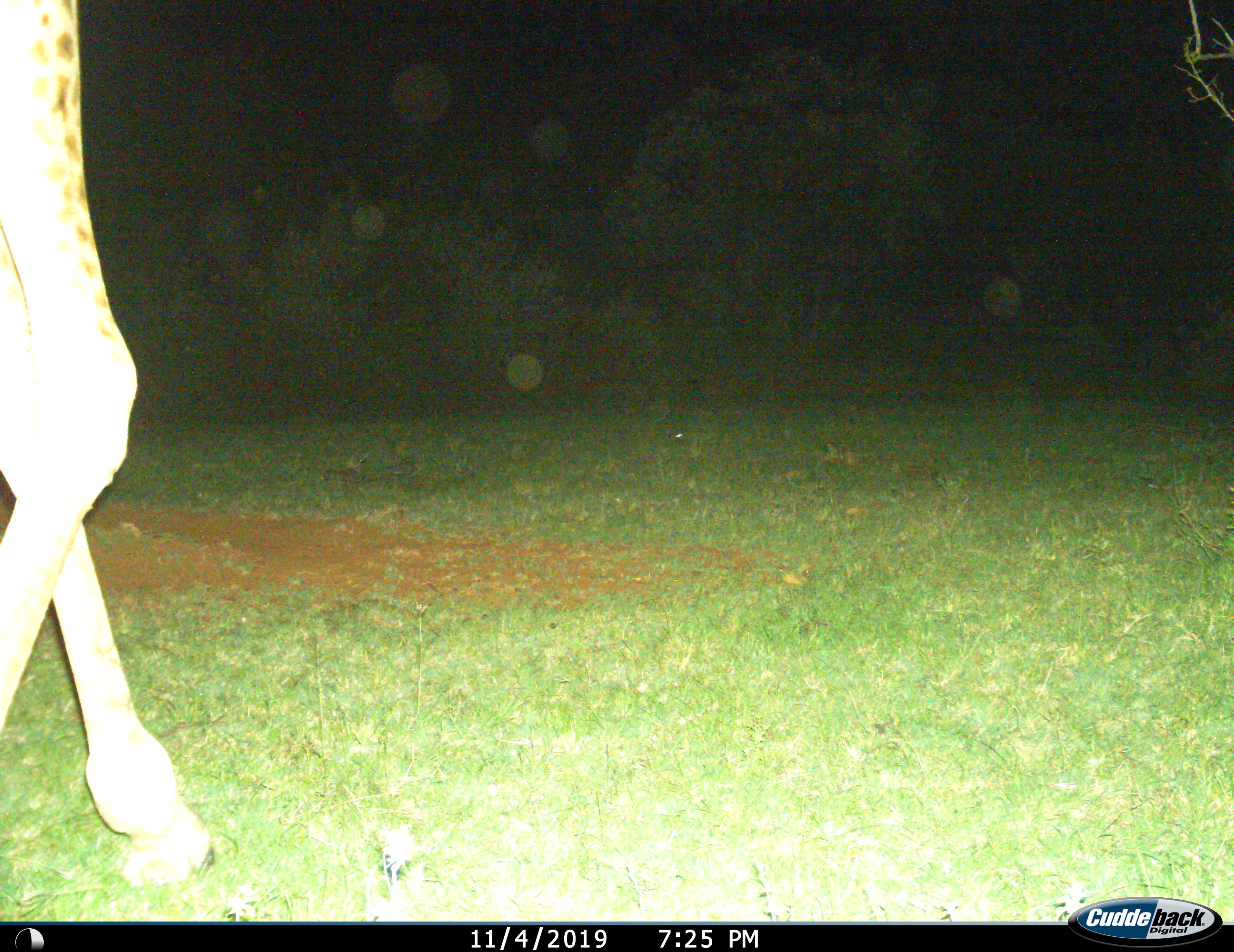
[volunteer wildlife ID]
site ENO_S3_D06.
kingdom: Animalia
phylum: Chordata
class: Mammalia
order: Artiodactyla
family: Giraffidae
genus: Giraffa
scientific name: Giraffa camelopardalis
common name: giraffe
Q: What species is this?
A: Giraffe (Giraffa camelopardalis).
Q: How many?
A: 1.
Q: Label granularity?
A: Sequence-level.